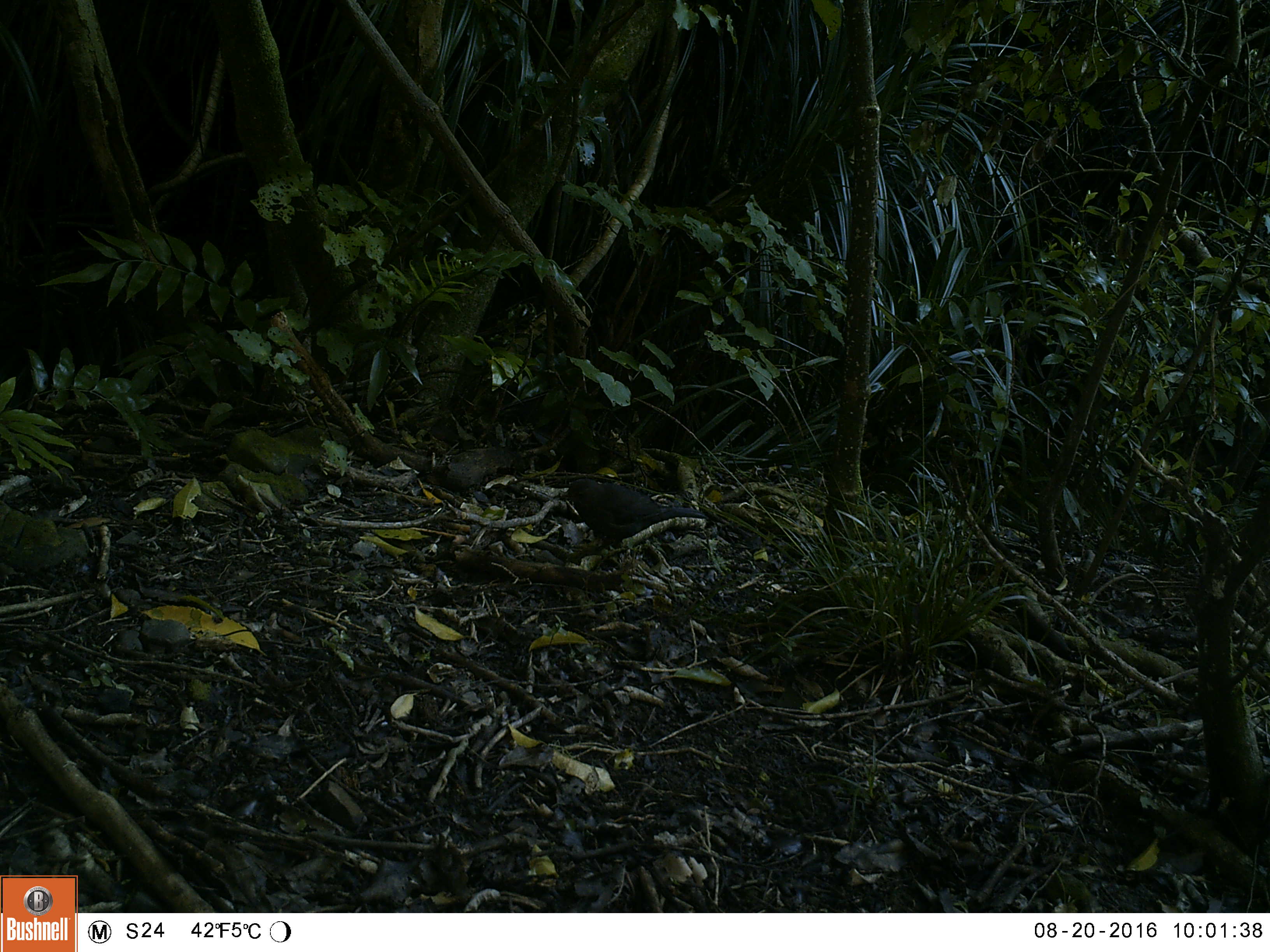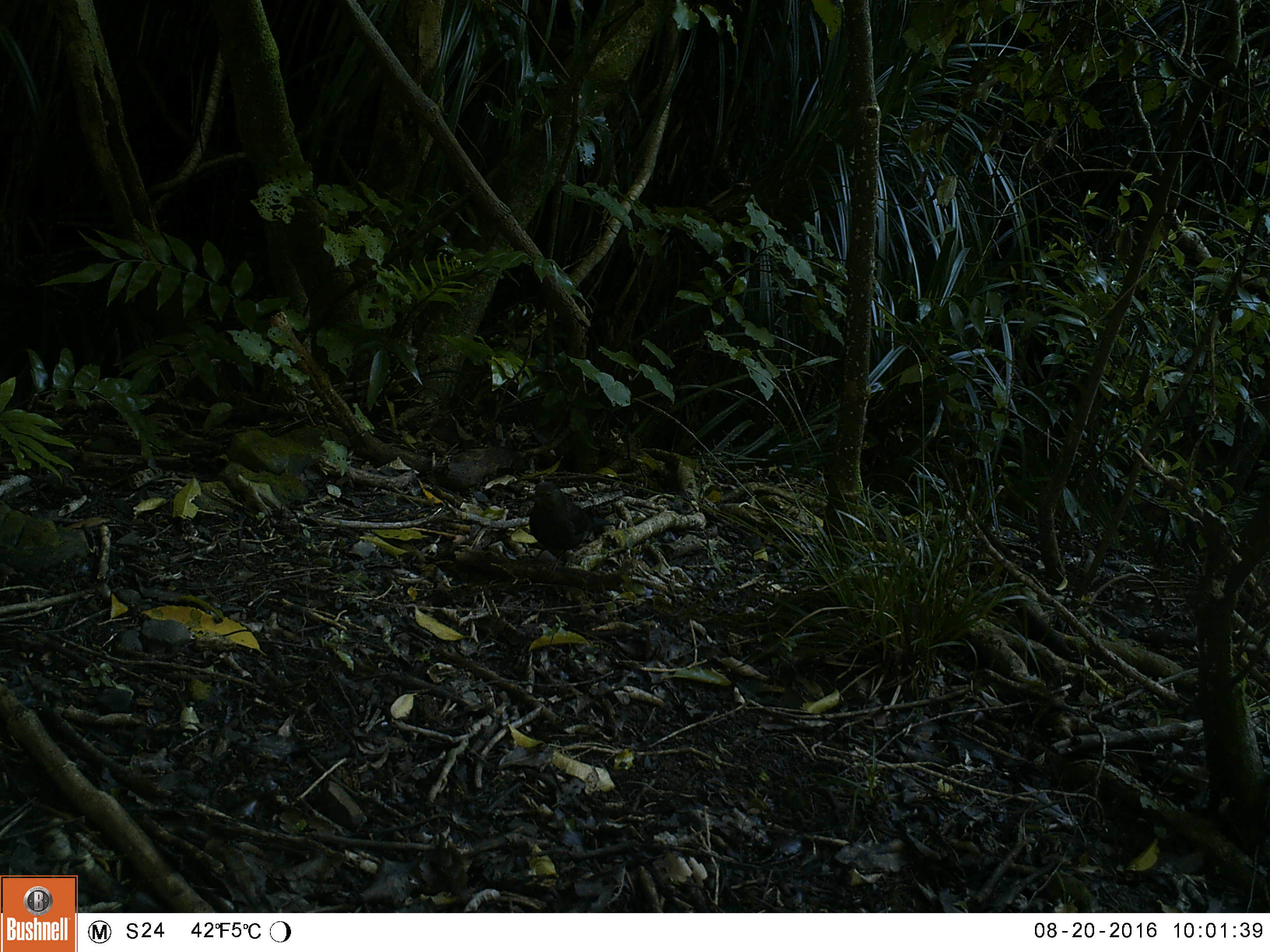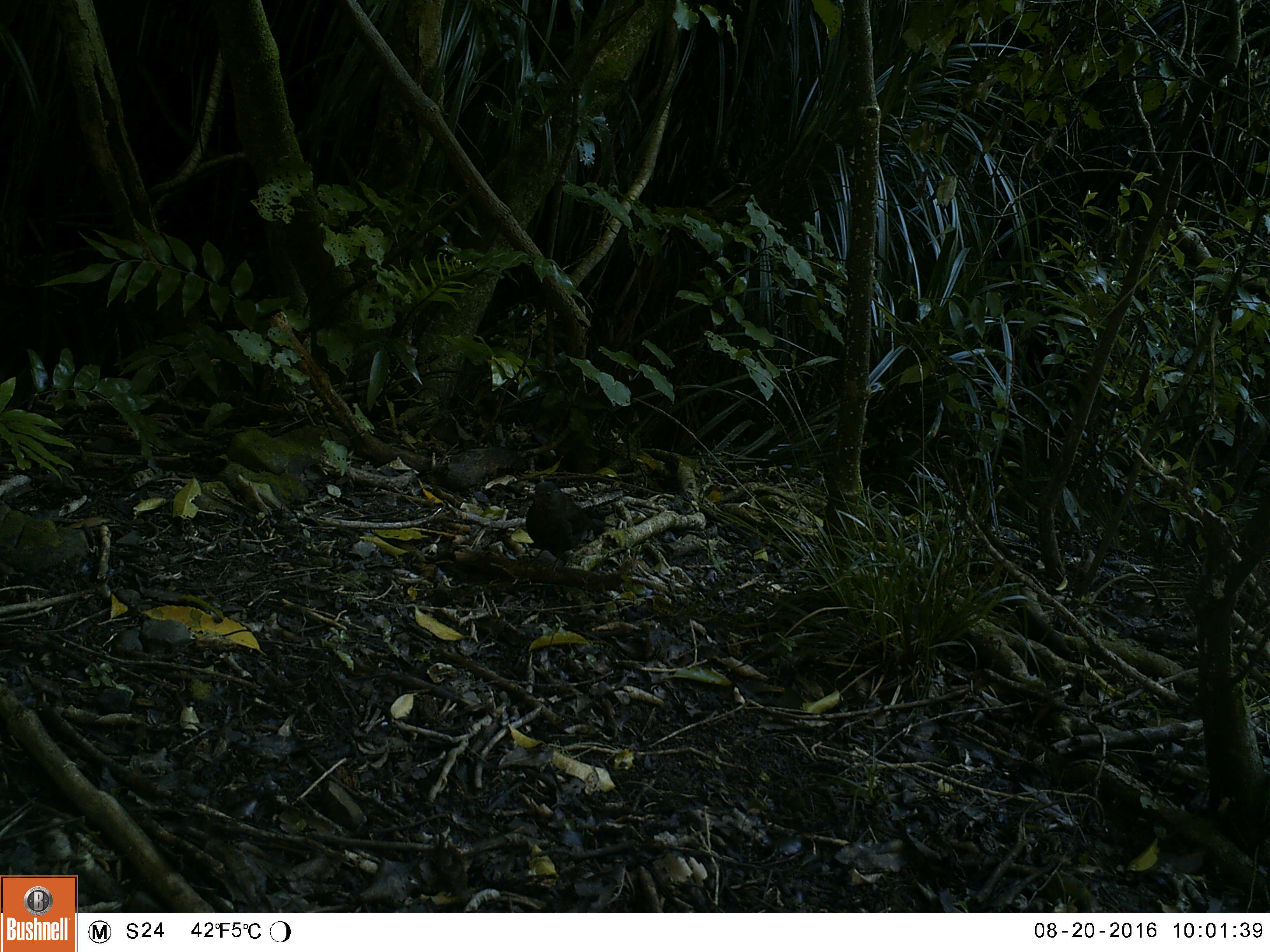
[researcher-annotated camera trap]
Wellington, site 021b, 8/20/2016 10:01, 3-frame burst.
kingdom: Animalia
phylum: Chordata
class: Aves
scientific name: Aves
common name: bird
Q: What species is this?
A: Bird (Aves).